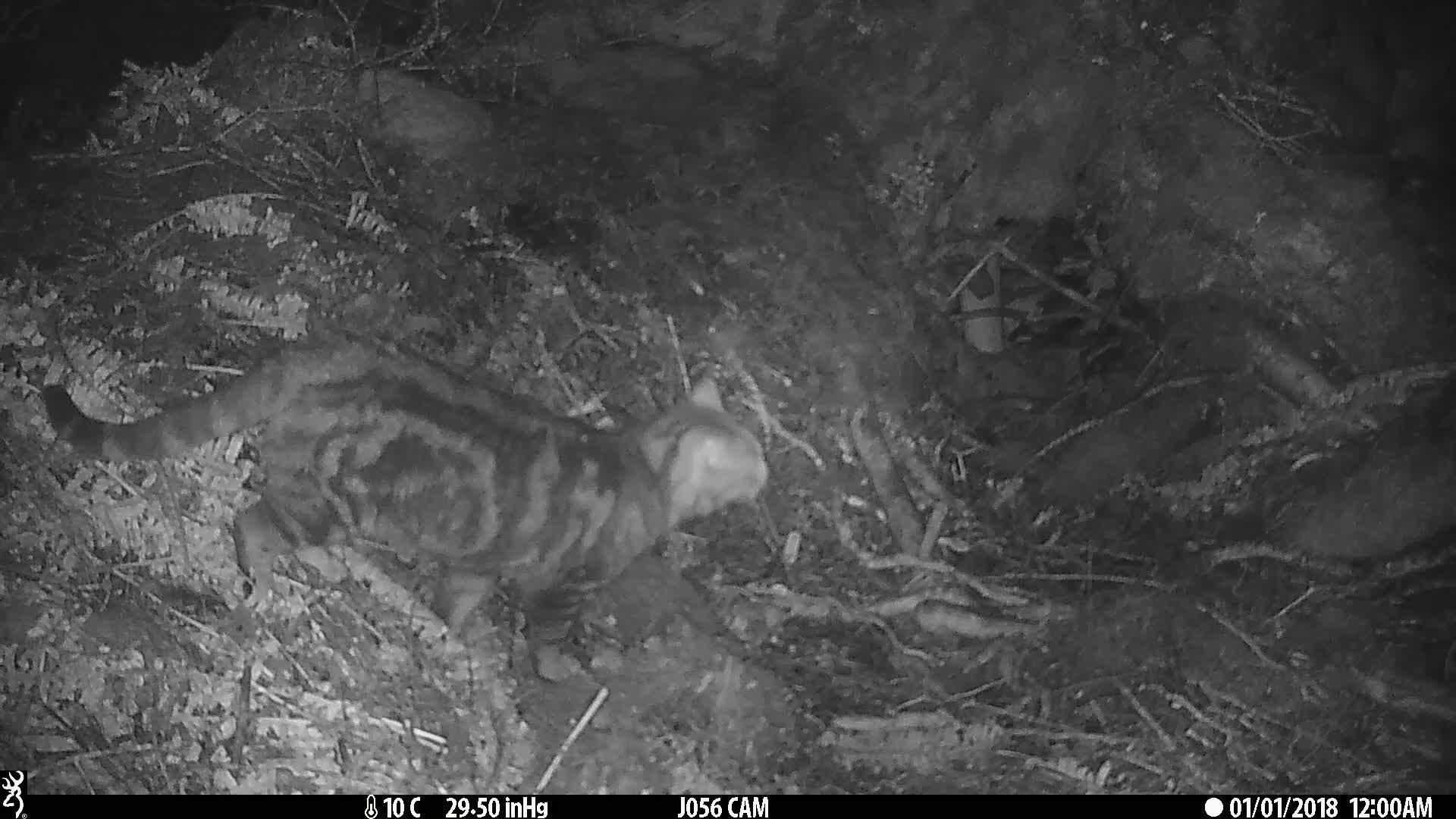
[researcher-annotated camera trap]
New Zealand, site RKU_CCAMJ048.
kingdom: Animalia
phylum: Chordata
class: Mammalia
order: Carnivora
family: Felidae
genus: Felis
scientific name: Felis catus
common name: domestic cat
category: cat